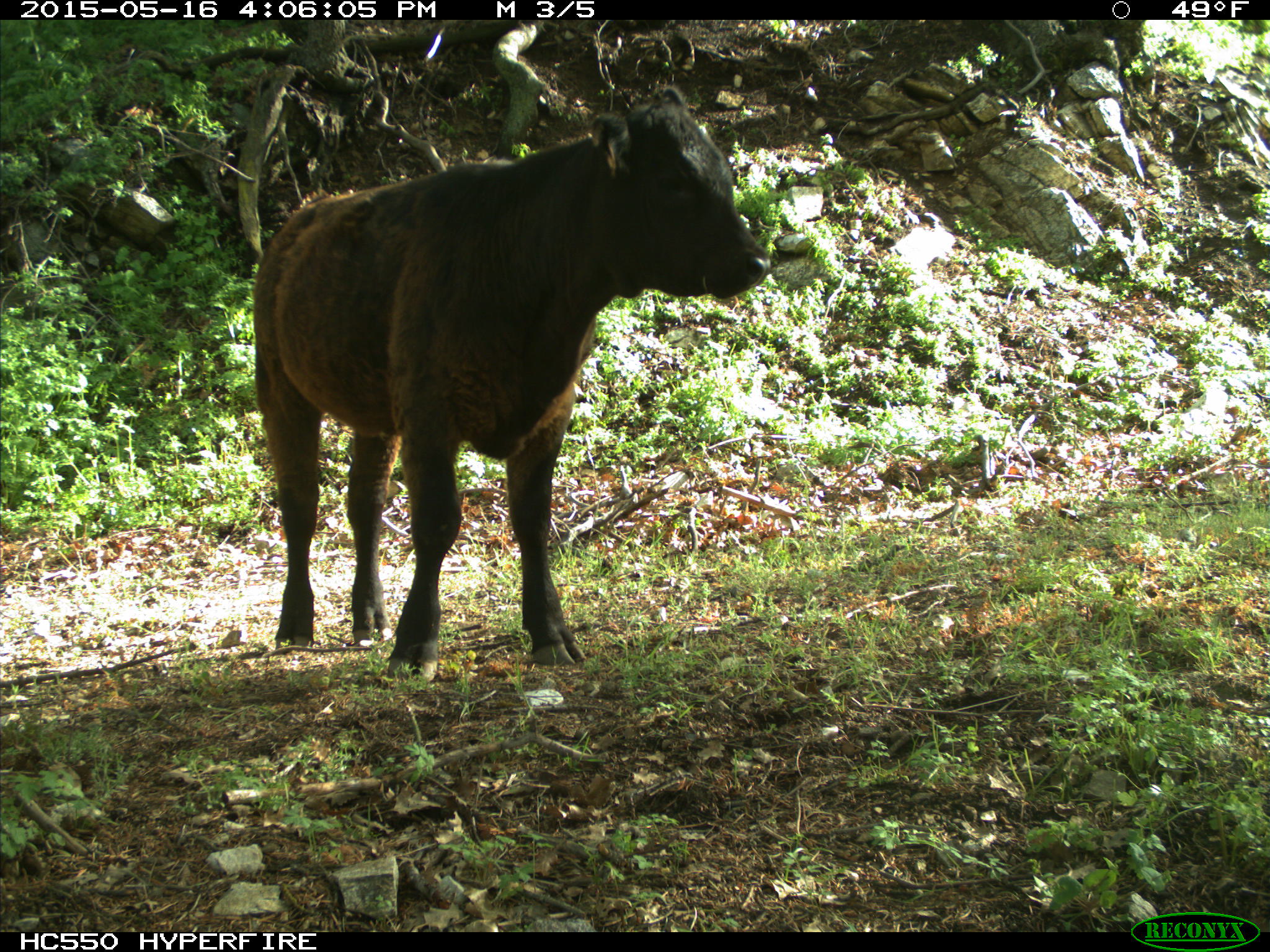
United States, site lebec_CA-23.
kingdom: Animalia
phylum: Chordata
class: Mammalia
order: Artiodactyla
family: Bovidae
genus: Bos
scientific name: Bos taurus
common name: domestic cow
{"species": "Bos taurus (domestic cow)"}